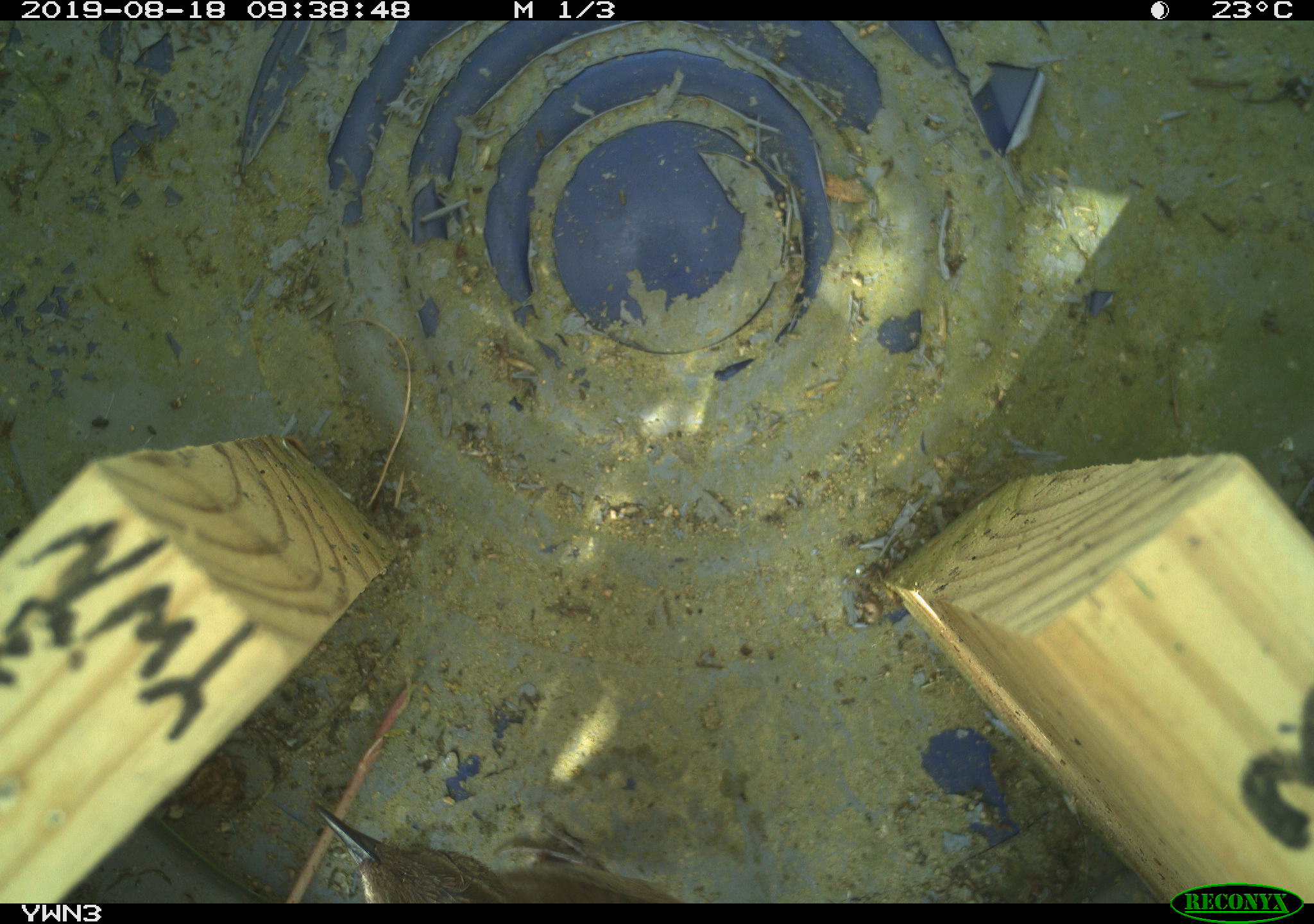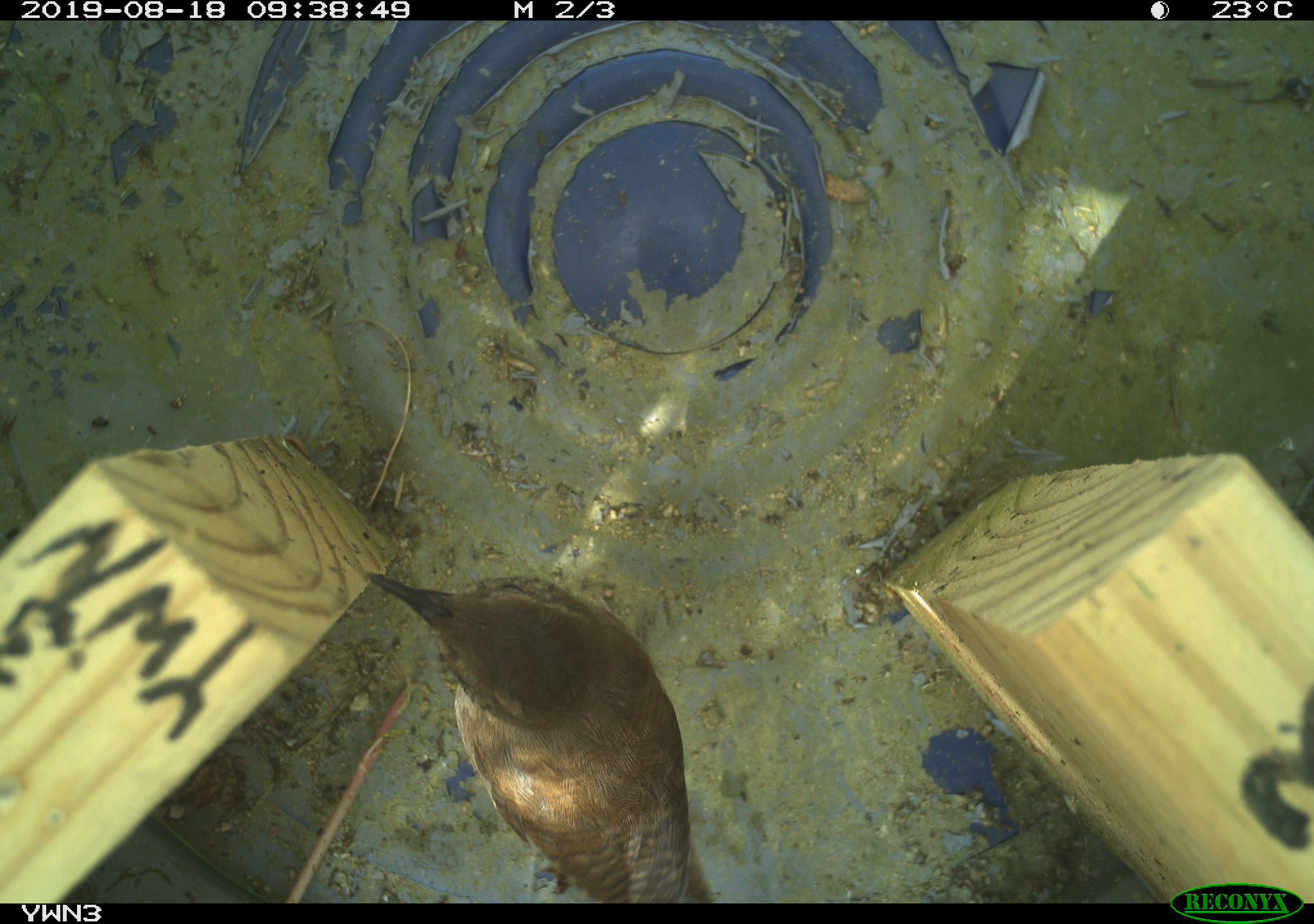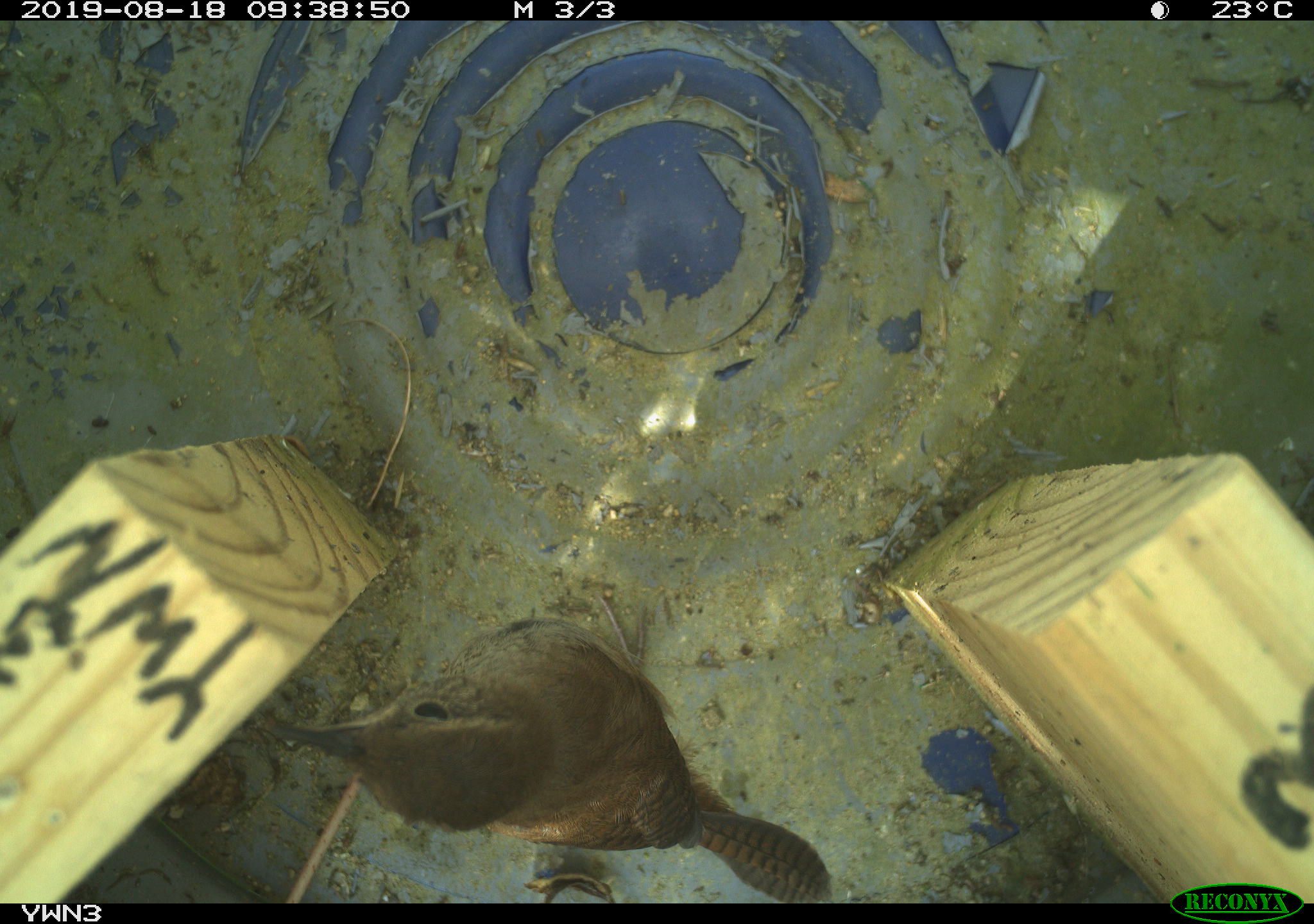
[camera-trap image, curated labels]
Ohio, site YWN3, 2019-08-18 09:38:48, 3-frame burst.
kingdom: Animalia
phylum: Chordata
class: Aves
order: Passeriformes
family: Troglodytidae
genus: Troglodytes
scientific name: Troglodytes aedon aedon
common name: northern house wren